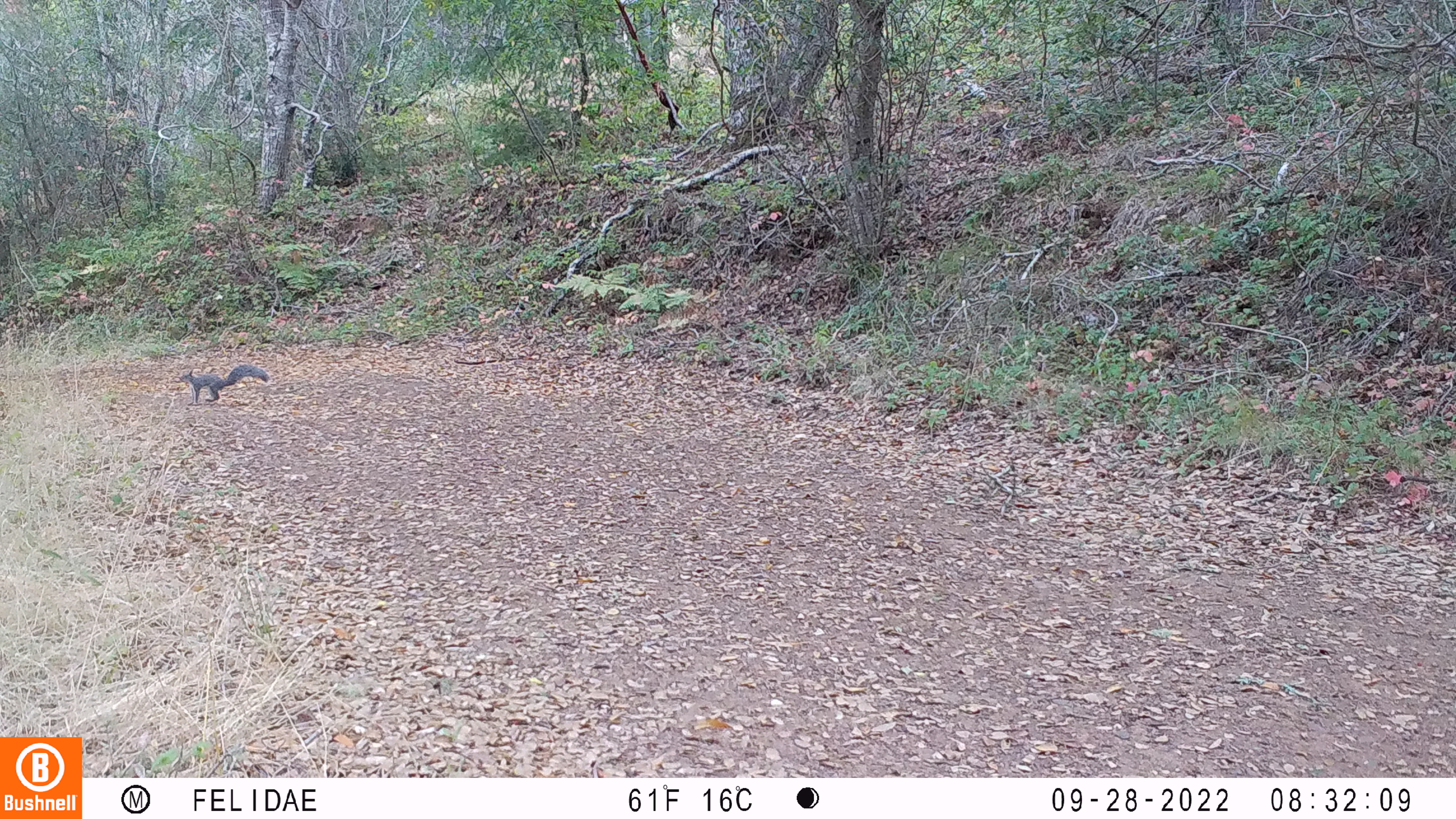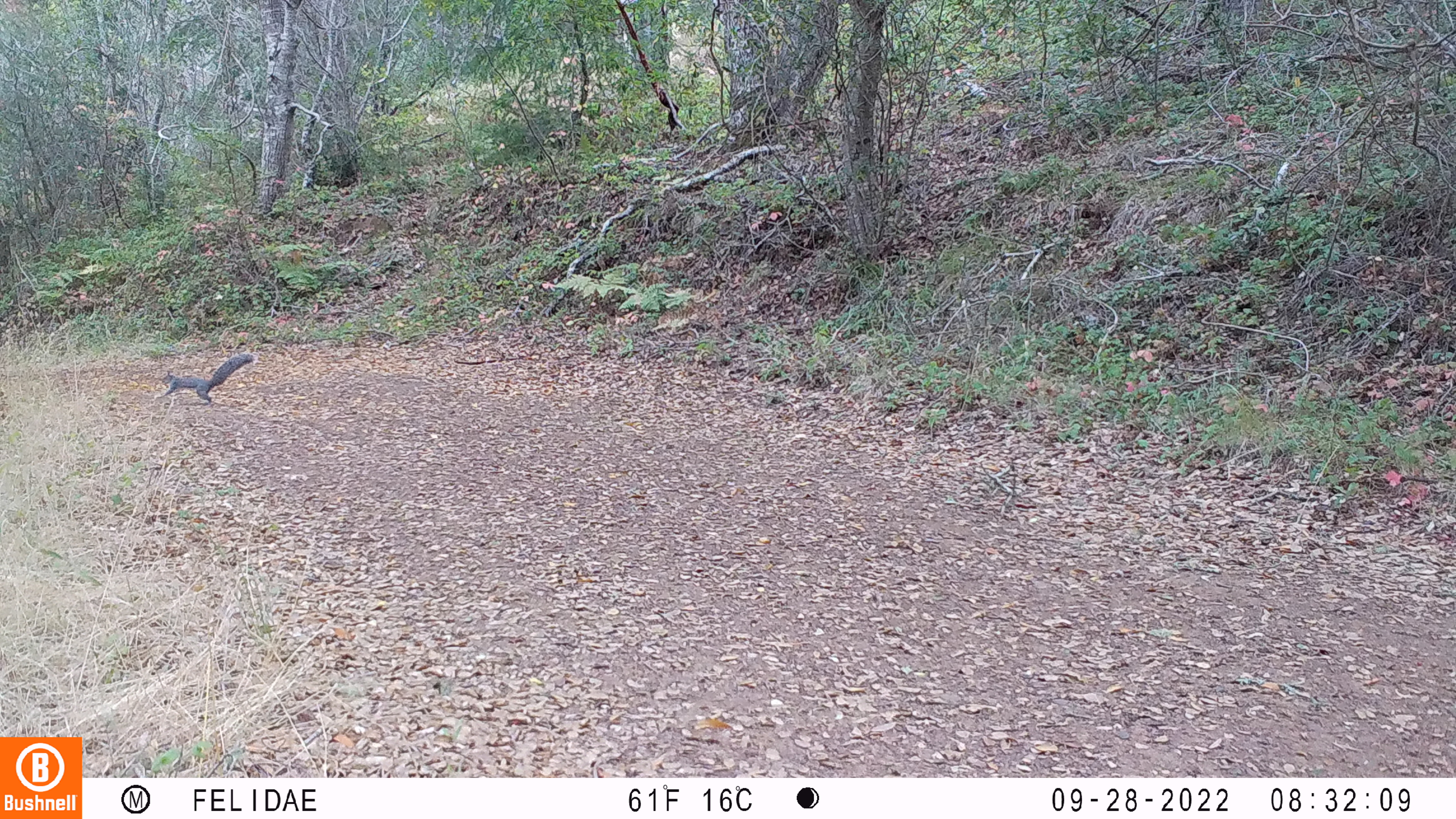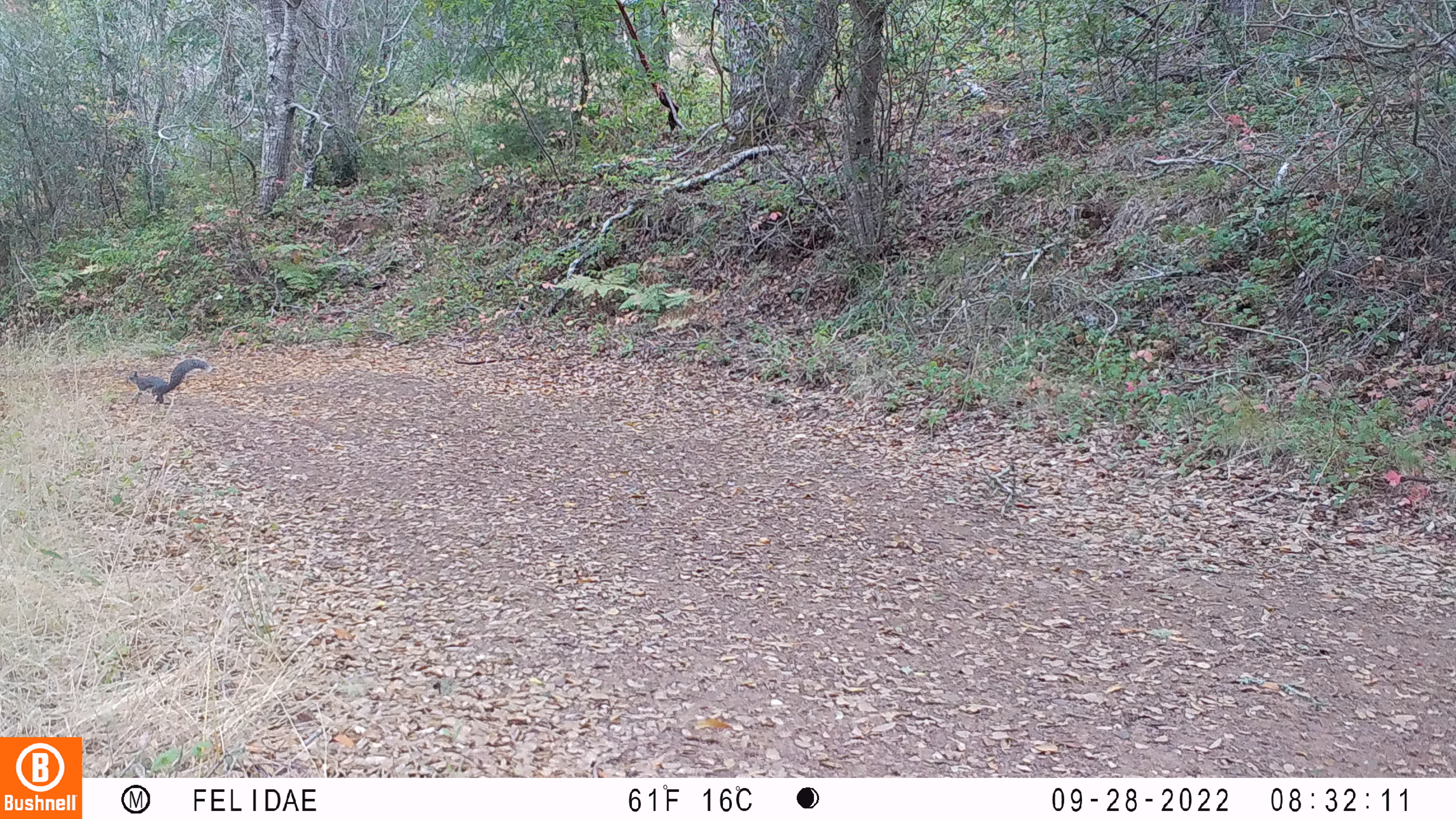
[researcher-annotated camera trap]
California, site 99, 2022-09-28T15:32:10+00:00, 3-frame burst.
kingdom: Animalia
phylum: Chordata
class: Mammalia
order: Rodentia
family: Sciuridae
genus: Sciurus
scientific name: Sciurus griseus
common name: western gray squirrel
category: western grey squirrel